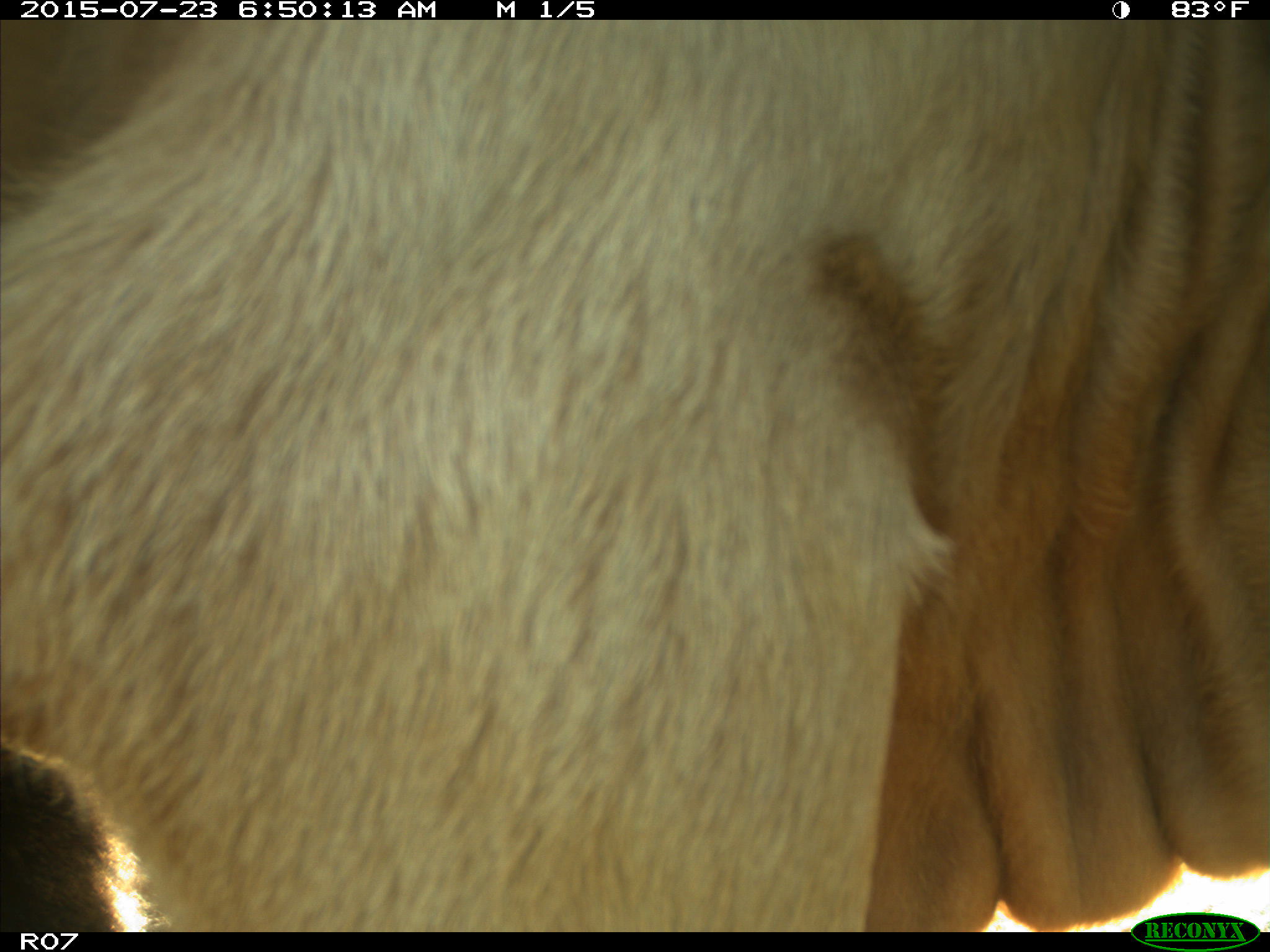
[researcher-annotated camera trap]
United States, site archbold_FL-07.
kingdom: Animalia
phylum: Chordata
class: Mammalia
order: Artiodactyla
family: Bovidae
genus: Bos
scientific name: Bos taurus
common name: domestic cow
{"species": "Bos taurus (domestic cow)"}